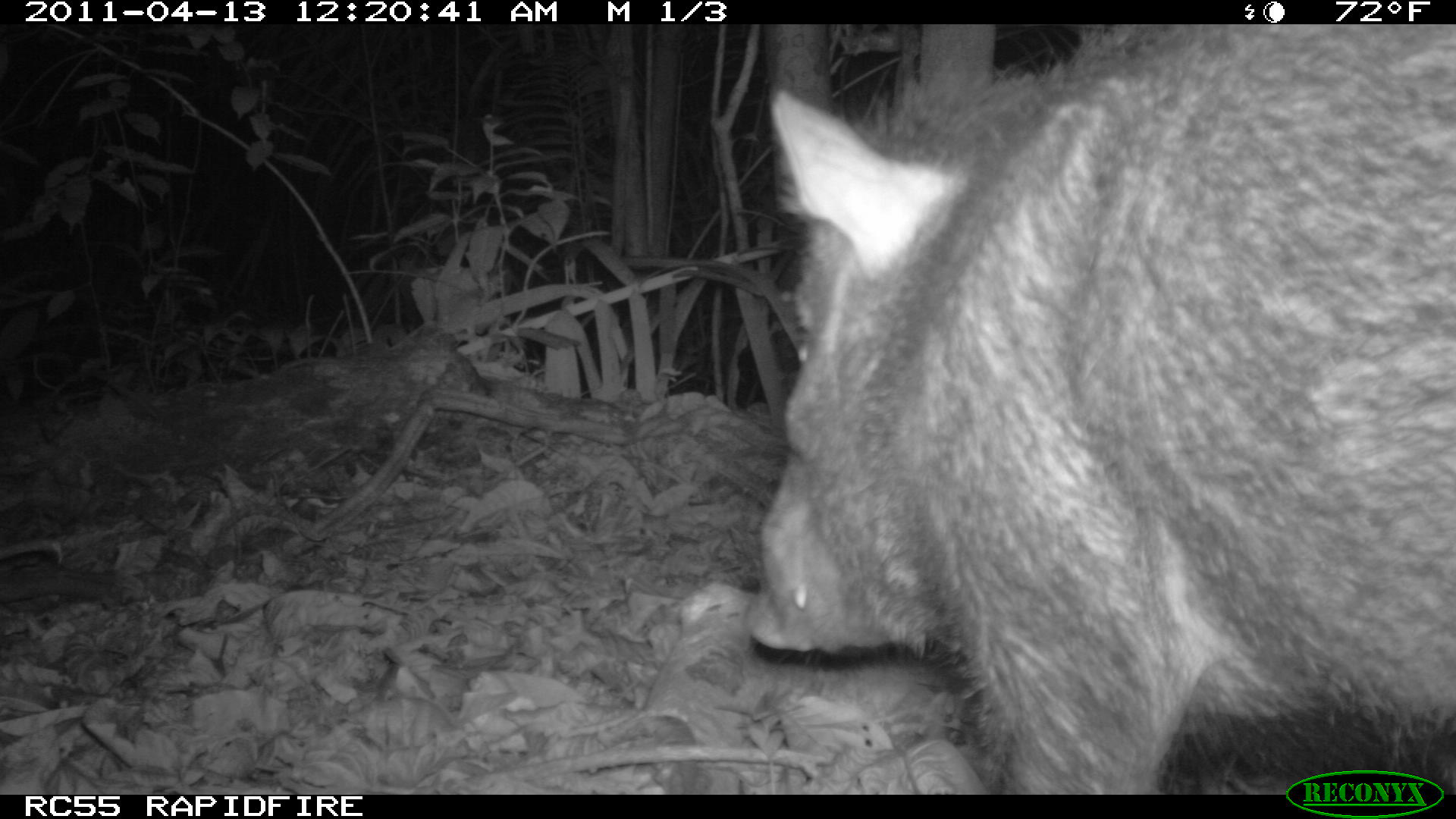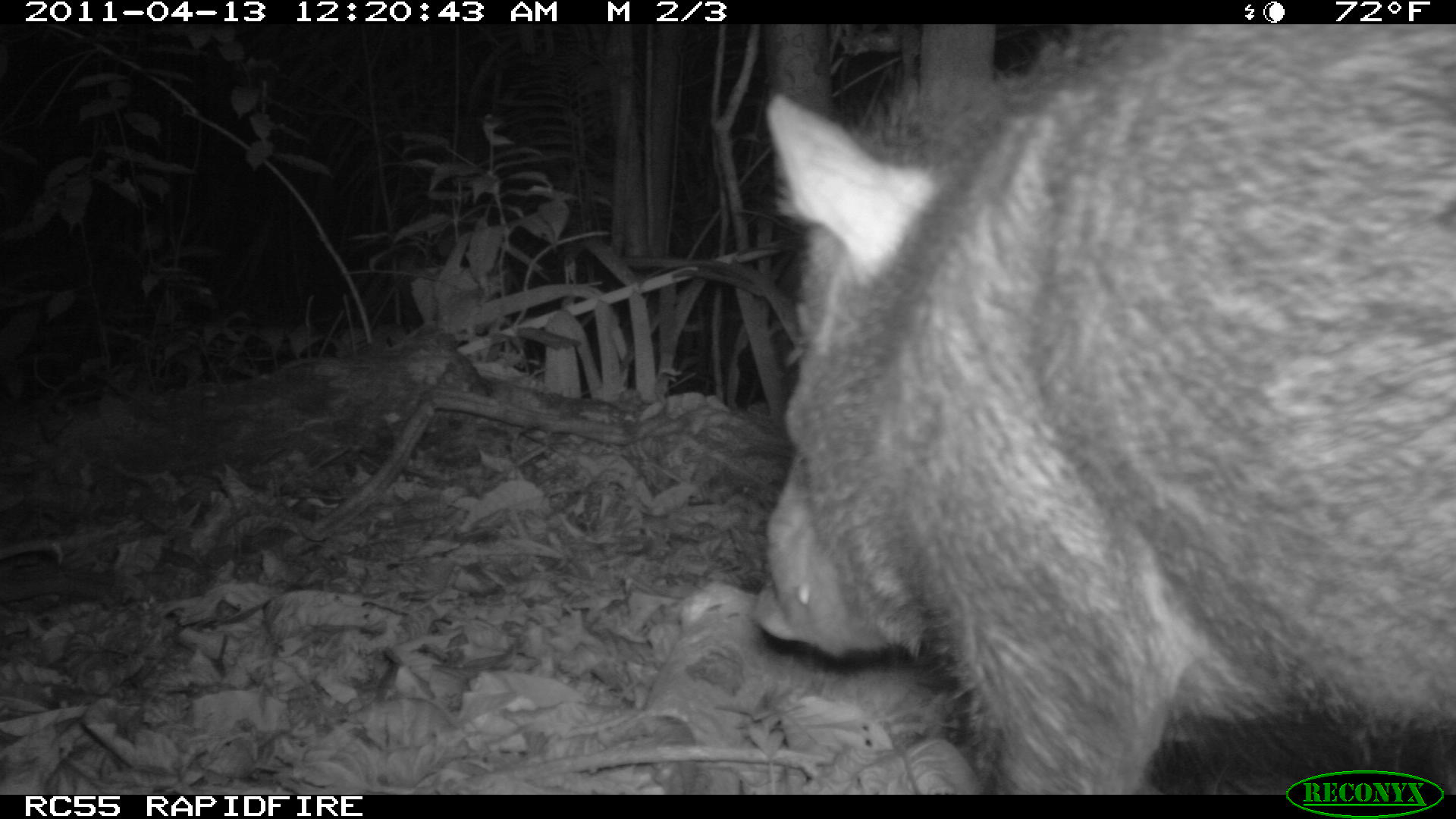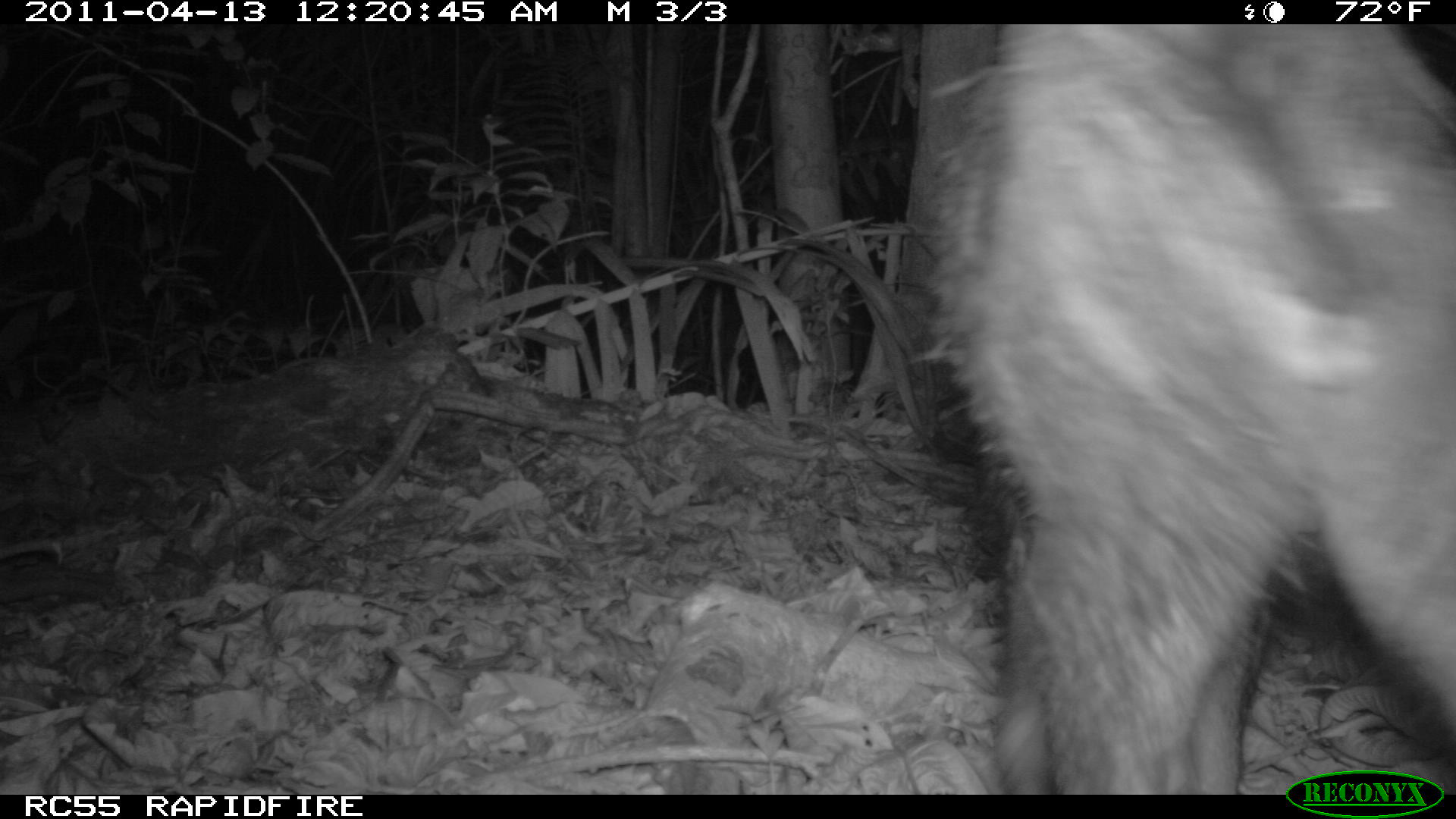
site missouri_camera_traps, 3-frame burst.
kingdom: Animalia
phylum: Chordata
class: Mammalia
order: Artiodactyla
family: Tayassuidae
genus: Pecari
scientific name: Pecari tajacu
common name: collared peccary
Collared peccary (Pecari tajacu). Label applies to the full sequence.